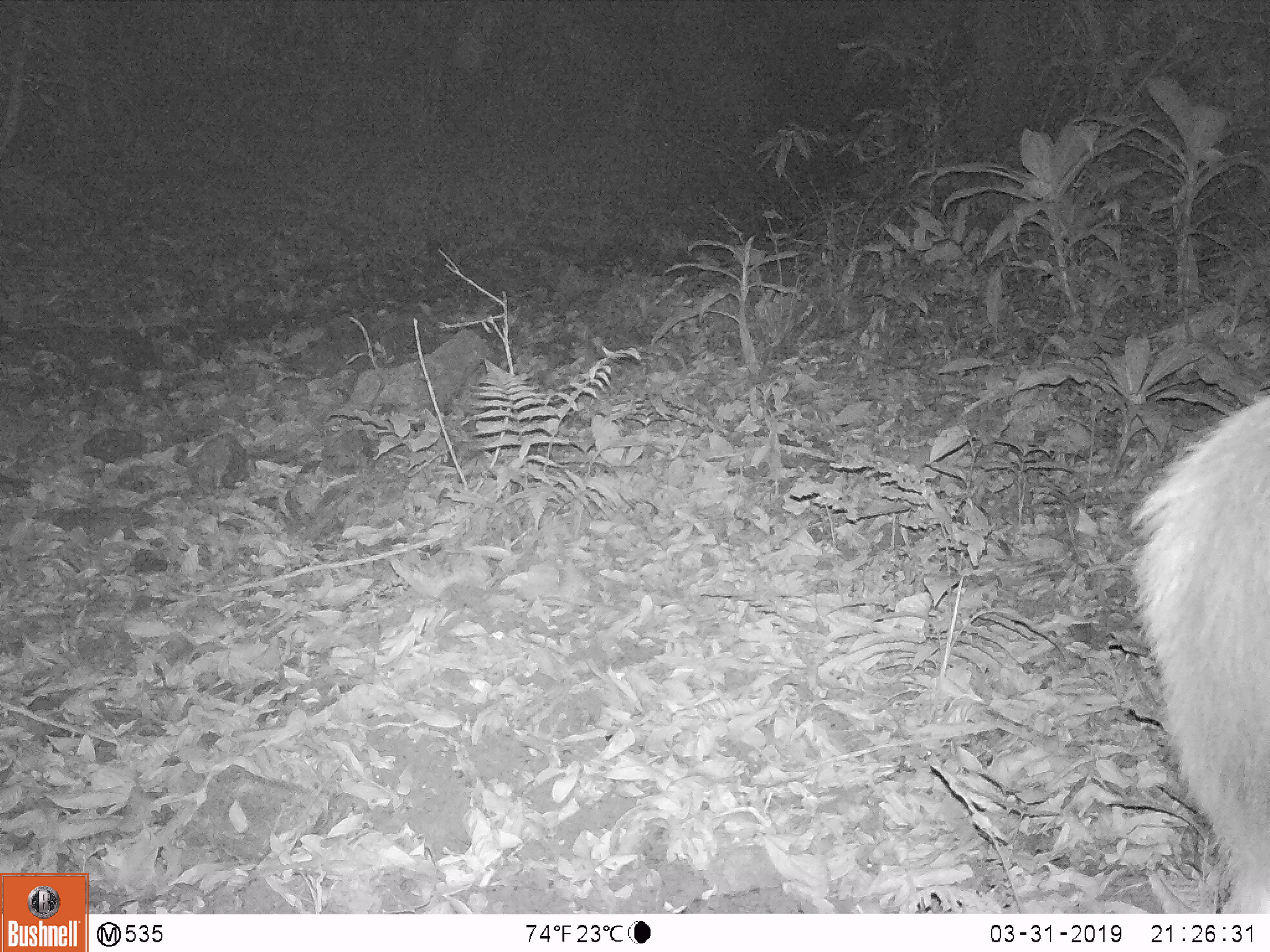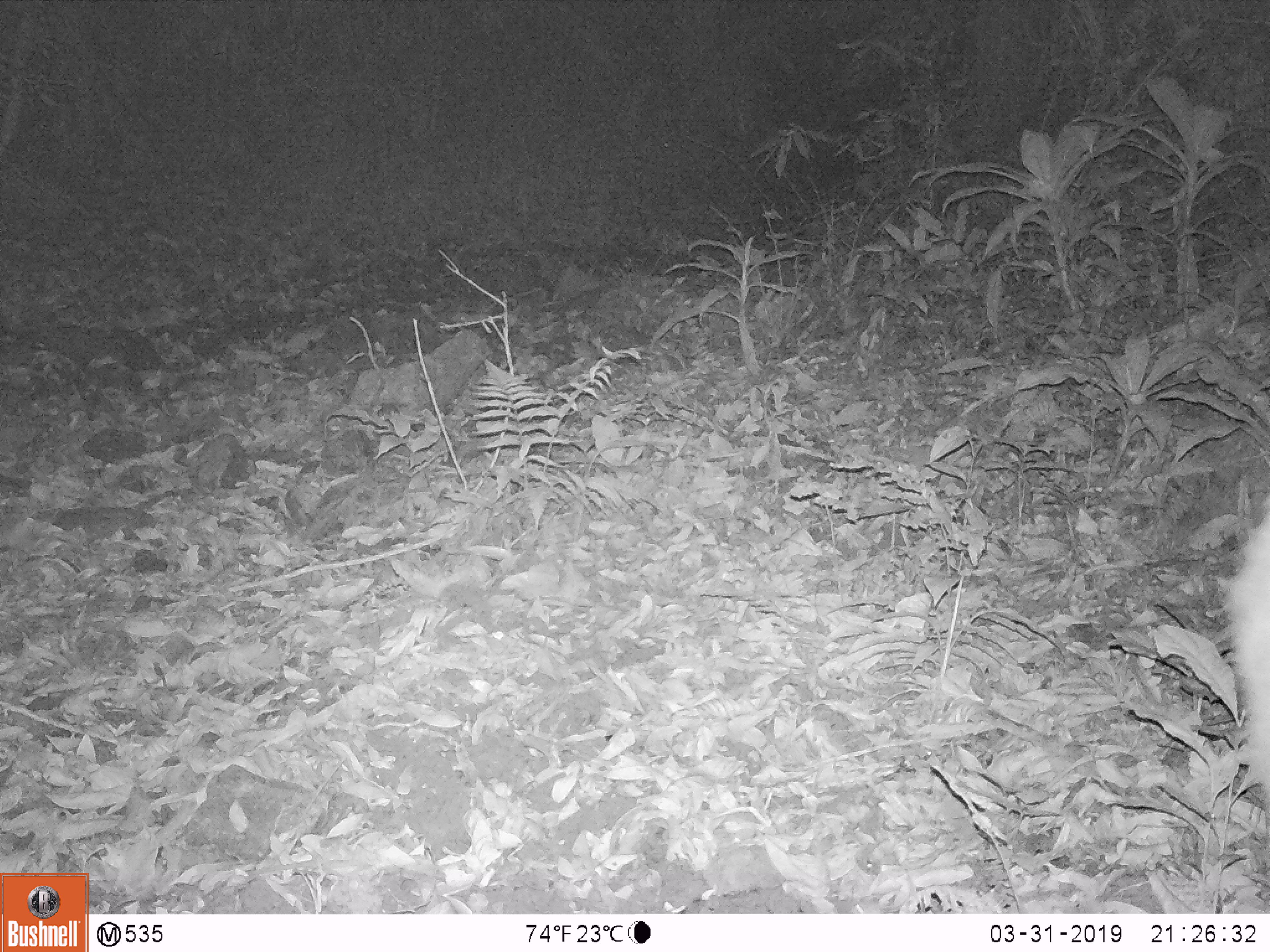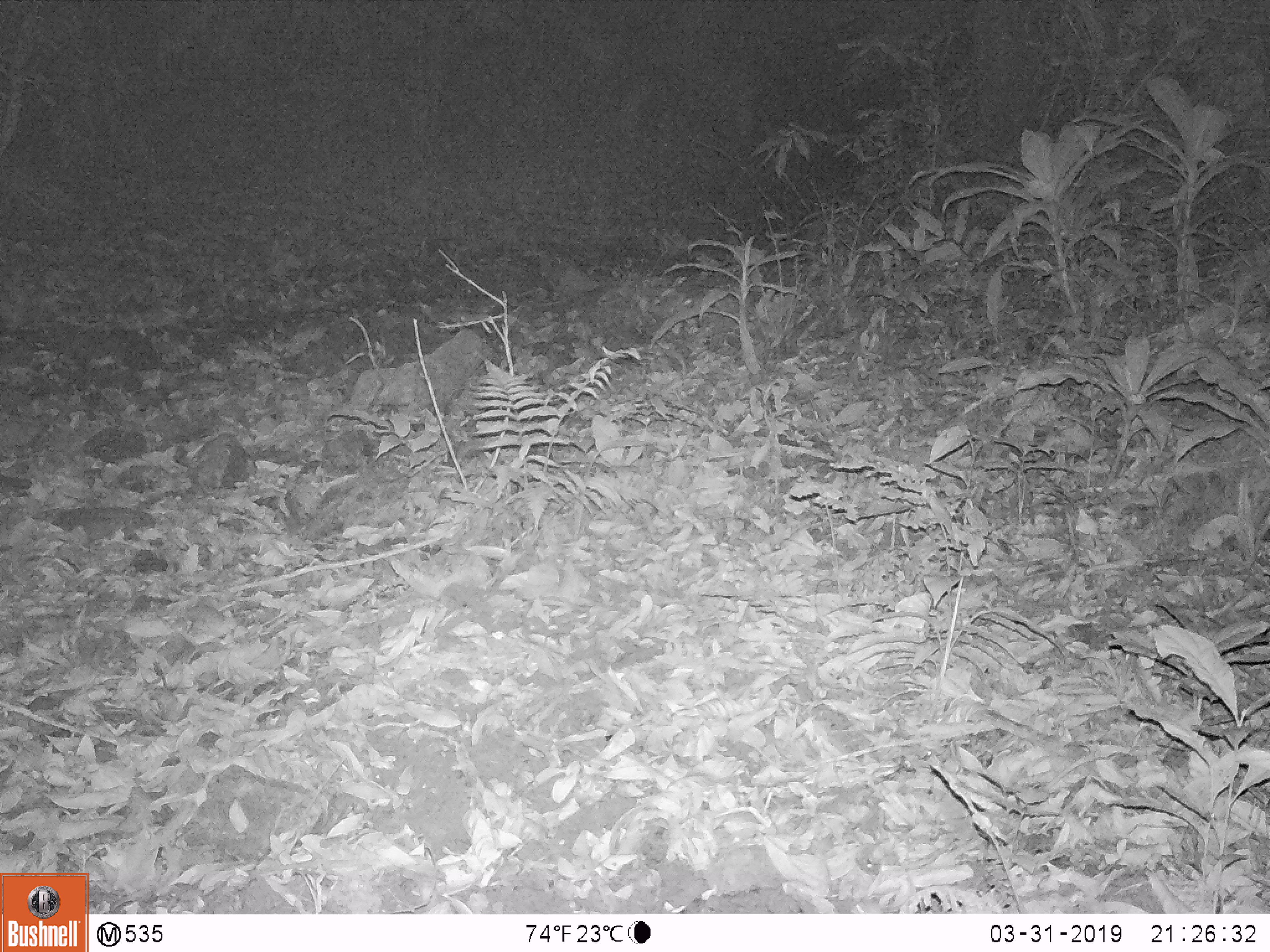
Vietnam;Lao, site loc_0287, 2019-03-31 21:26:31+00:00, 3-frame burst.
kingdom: Animalia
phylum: Chordata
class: Mammalia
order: Artiodactyla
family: Cervidae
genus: Rusa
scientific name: Rusa unicolor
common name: sambar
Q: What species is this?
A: Sambar (Rusa unicolor).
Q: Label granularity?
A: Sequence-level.